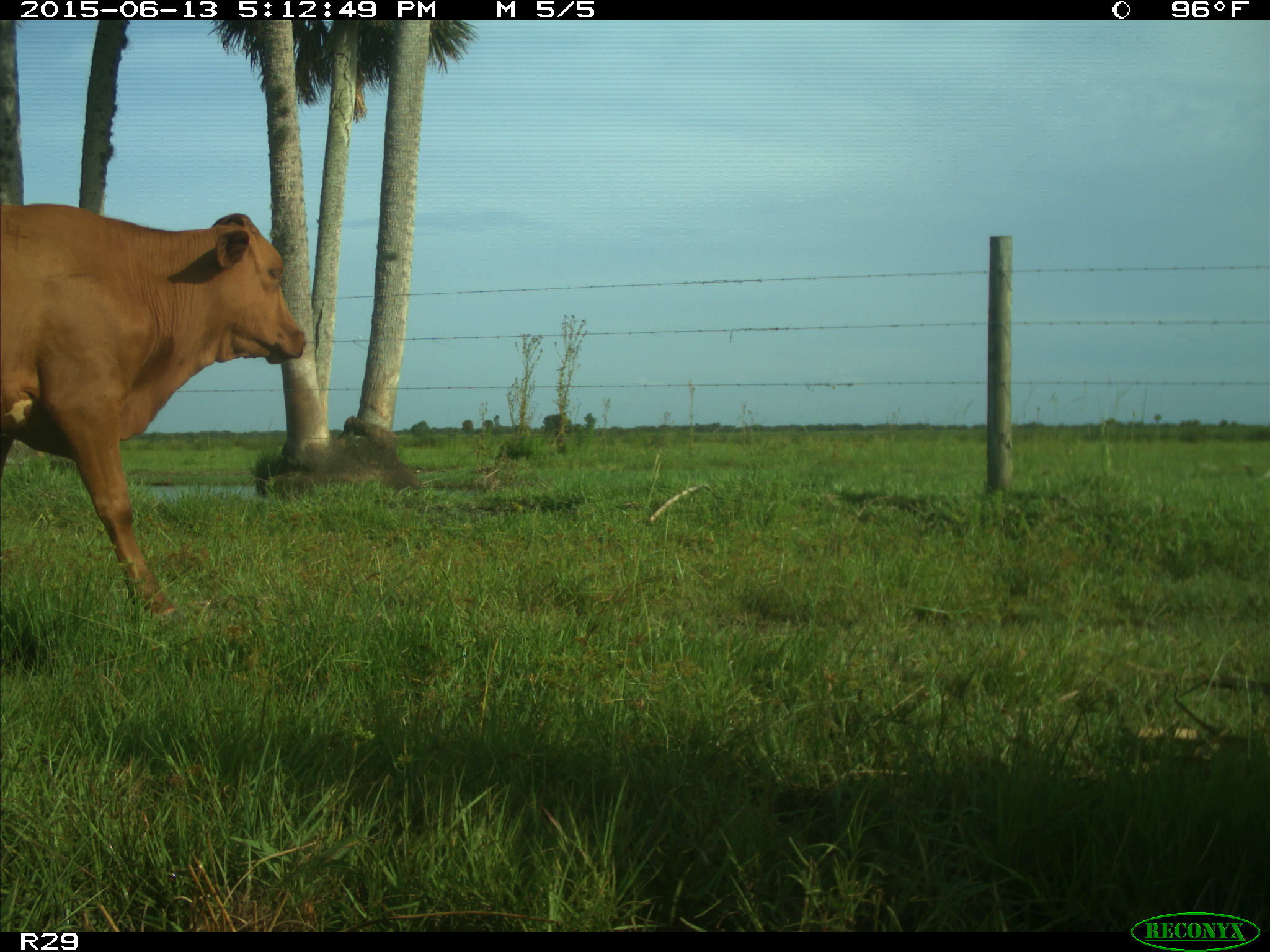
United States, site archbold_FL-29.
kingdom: Animalia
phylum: Chordata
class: Mammalia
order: Artiodactyla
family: Bovidae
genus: Bos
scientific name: Bos taurus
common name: domestic cow